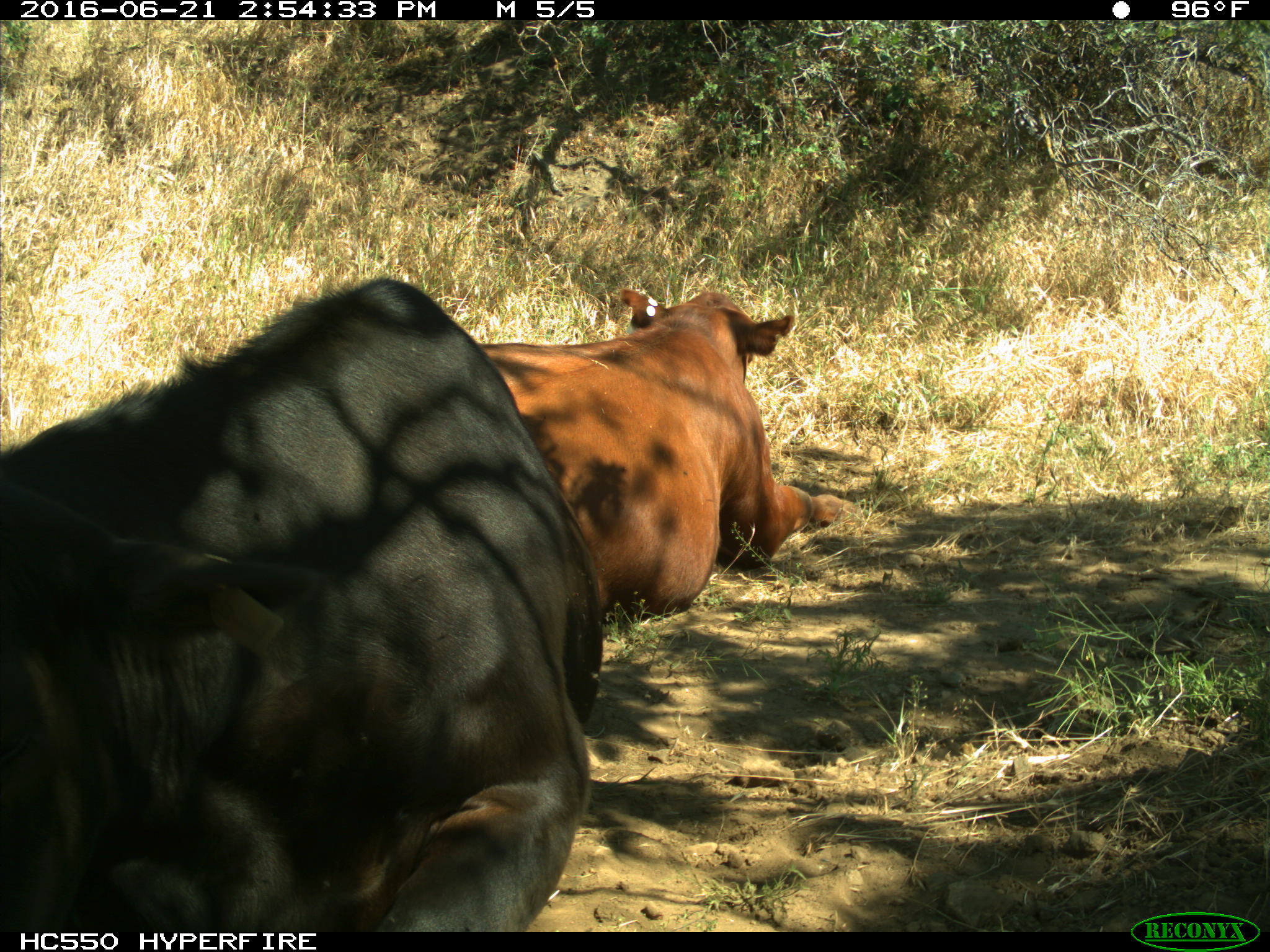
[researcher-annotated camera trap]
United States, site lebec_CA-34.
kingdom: Animalia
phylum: Chordata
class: Mammalia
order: Artiodactyla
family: Bovidae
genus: Bos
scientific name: Bos taurus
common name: domestic cow